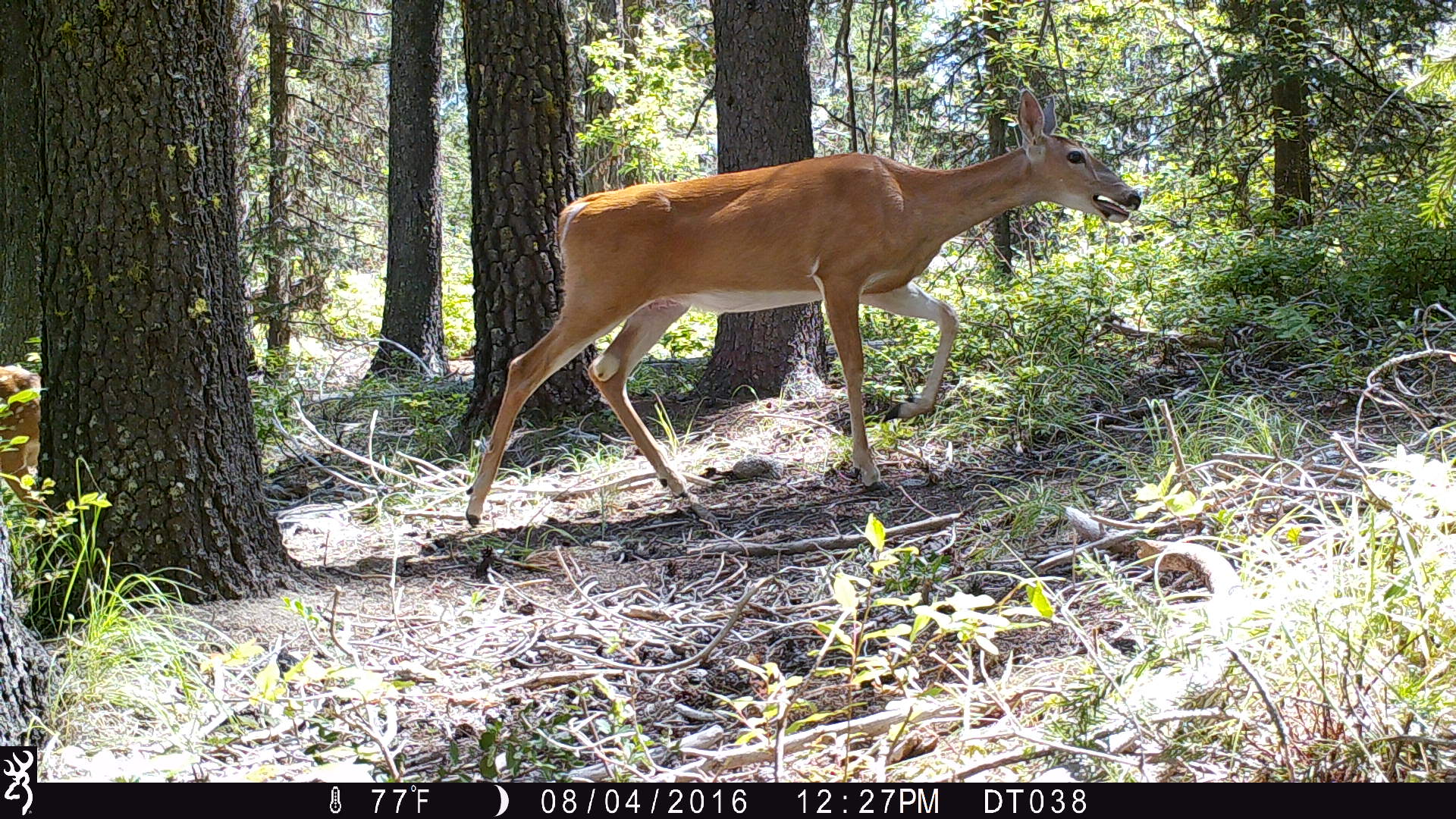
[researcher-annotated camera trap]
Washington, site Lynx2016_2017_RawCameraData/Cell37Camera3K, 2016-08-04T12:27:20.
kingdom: Animalia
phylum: Chordata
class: Mammalia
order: Artiodactyla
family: Cervidae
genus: Odocoileus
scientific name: Odocoileus virginianus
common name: white-tailed deer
Odocoileus virginianus (white-tailed deer). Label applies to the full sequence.